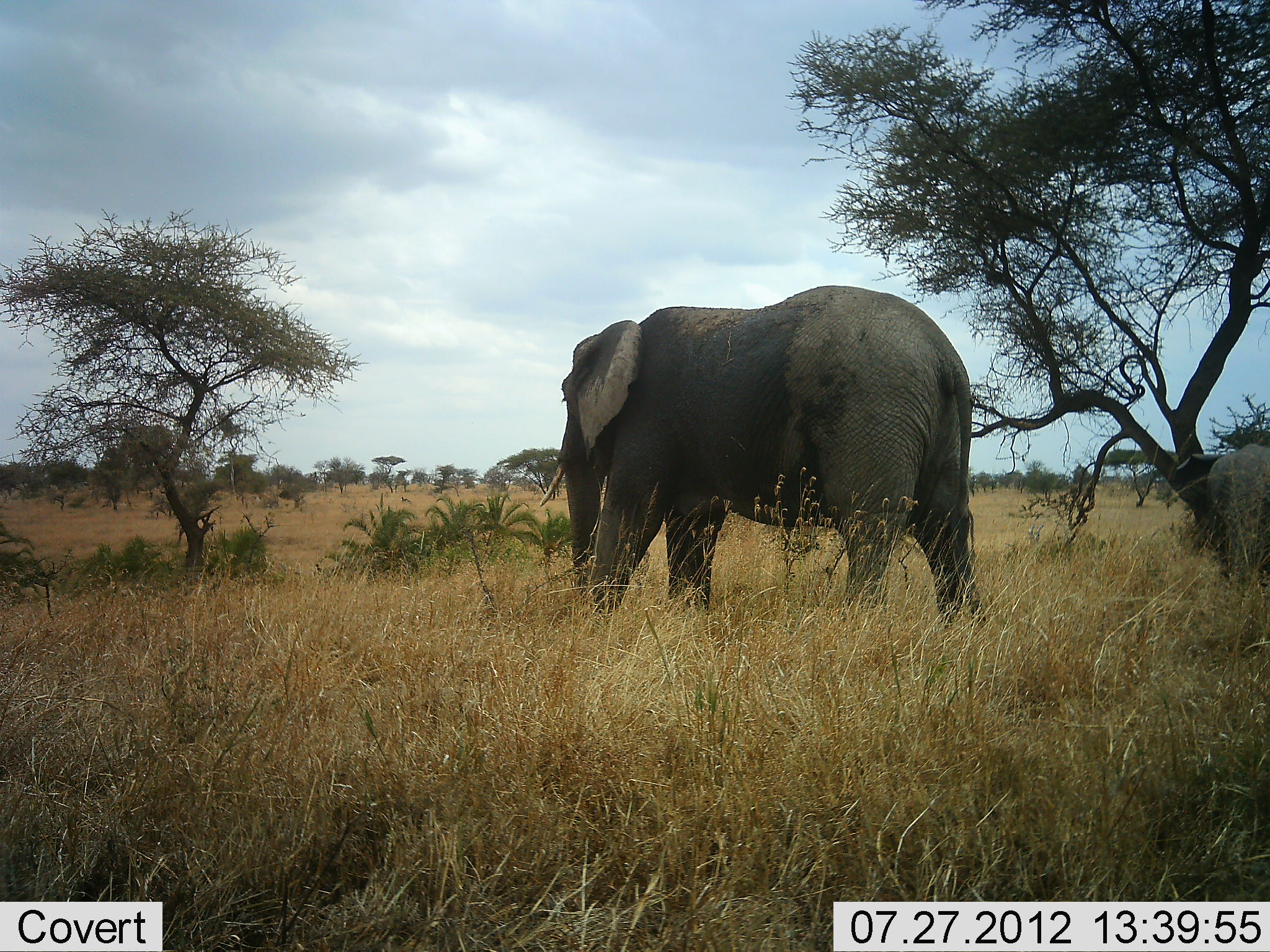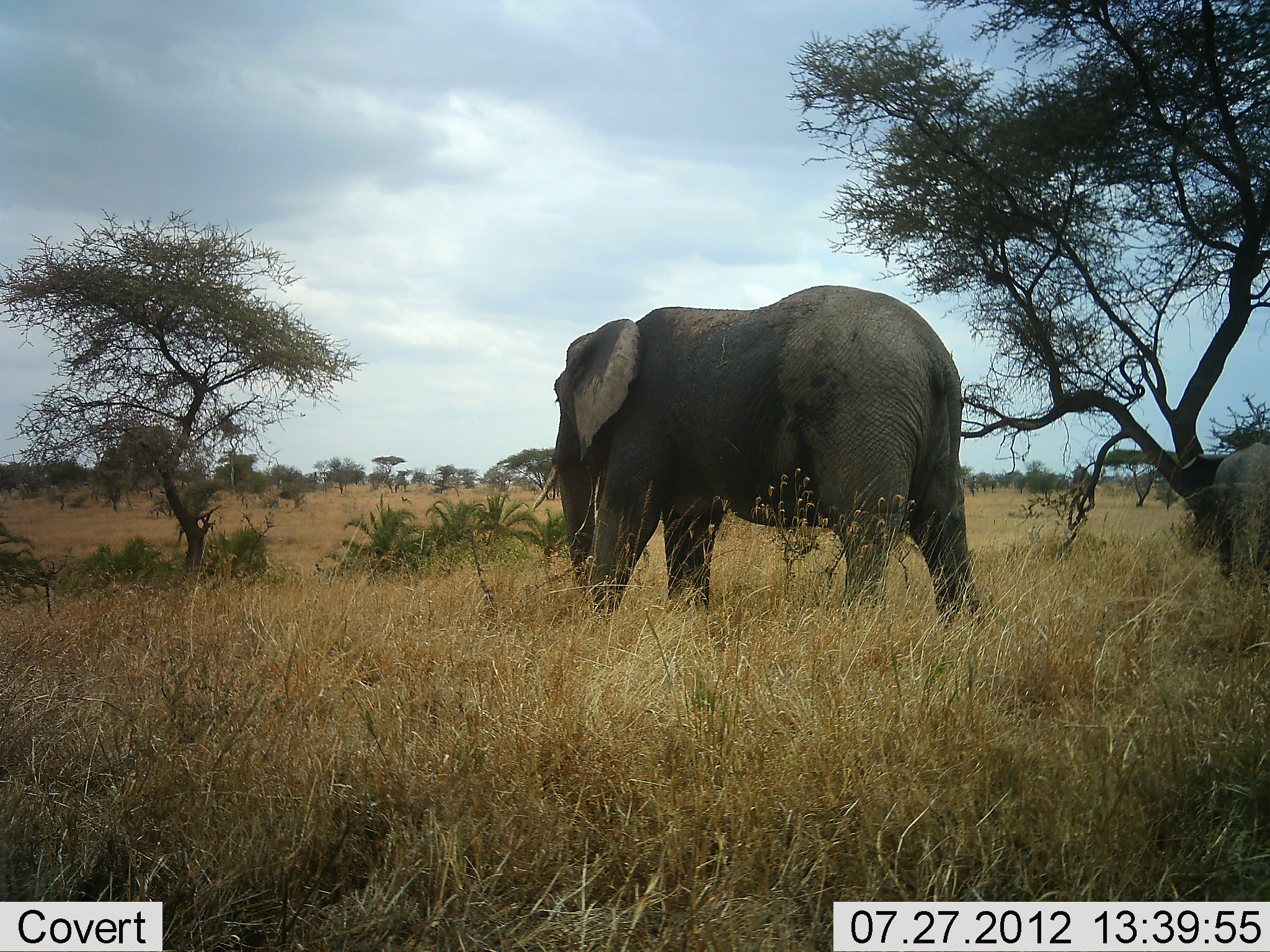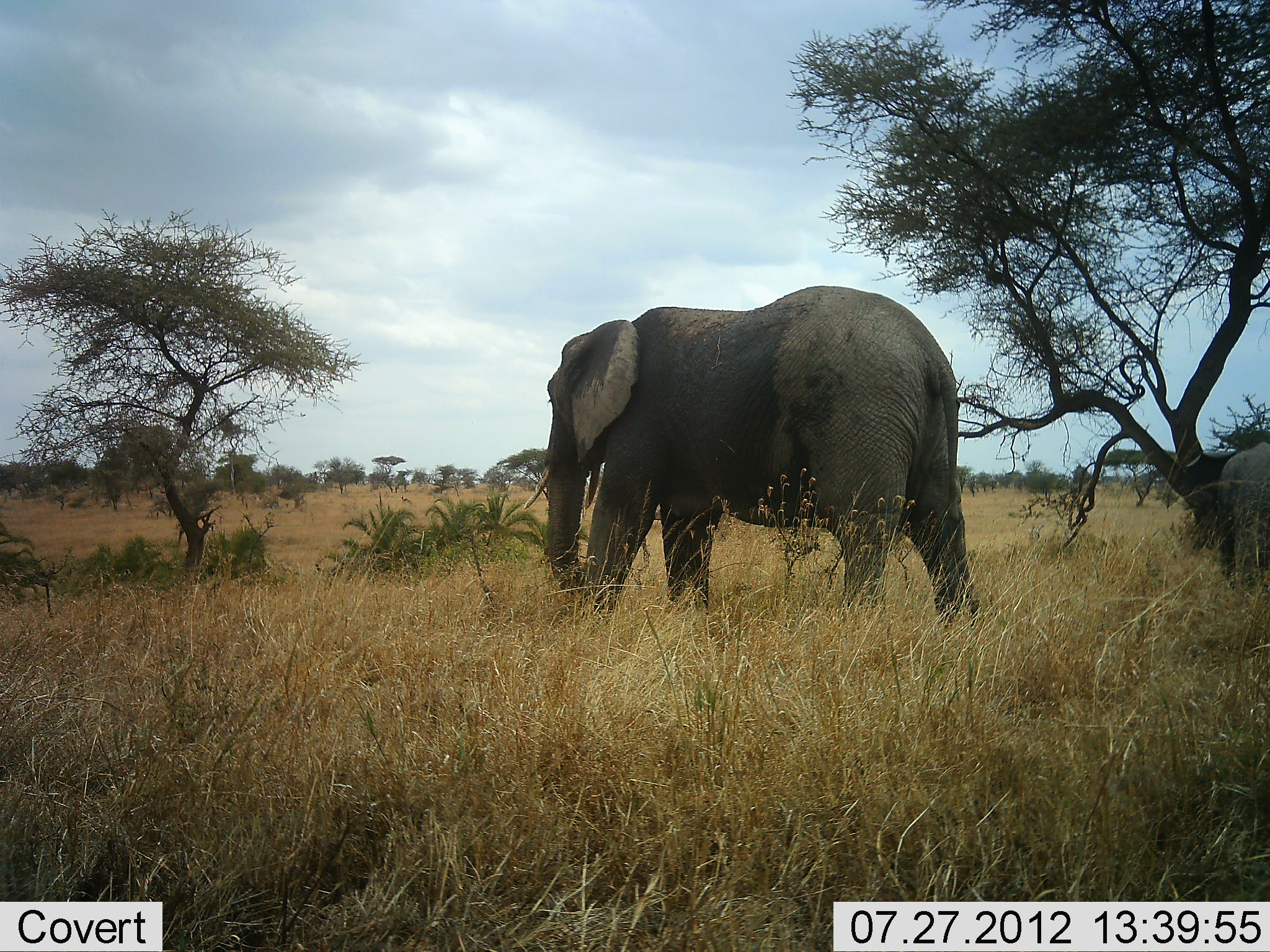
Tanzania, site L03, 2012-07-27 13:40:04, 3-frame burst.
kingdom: Animalia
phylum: Chordata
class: Mammalia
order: Proboscidea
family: Elephantidae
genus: Loxodonta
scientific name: Loxodonta africana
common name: african bush elephant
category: elephant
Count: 2.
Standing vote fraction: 50%.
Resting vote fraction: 10%.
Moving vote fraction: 30%.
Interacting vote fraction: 0%.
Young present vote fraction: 40%.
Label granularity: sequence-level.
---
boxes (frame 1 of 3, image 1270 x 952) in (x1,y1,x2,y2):
animal: (538,283,990,633); (1206,443,1270,589)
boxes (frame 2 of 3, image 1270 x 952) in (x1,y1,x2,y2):
animal: (530,283,996,641); (1207,440,1270,589)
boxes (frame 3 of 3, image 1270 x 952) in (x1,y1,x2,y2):
animal: (521,283,990,643); (1182,441,1270,595)